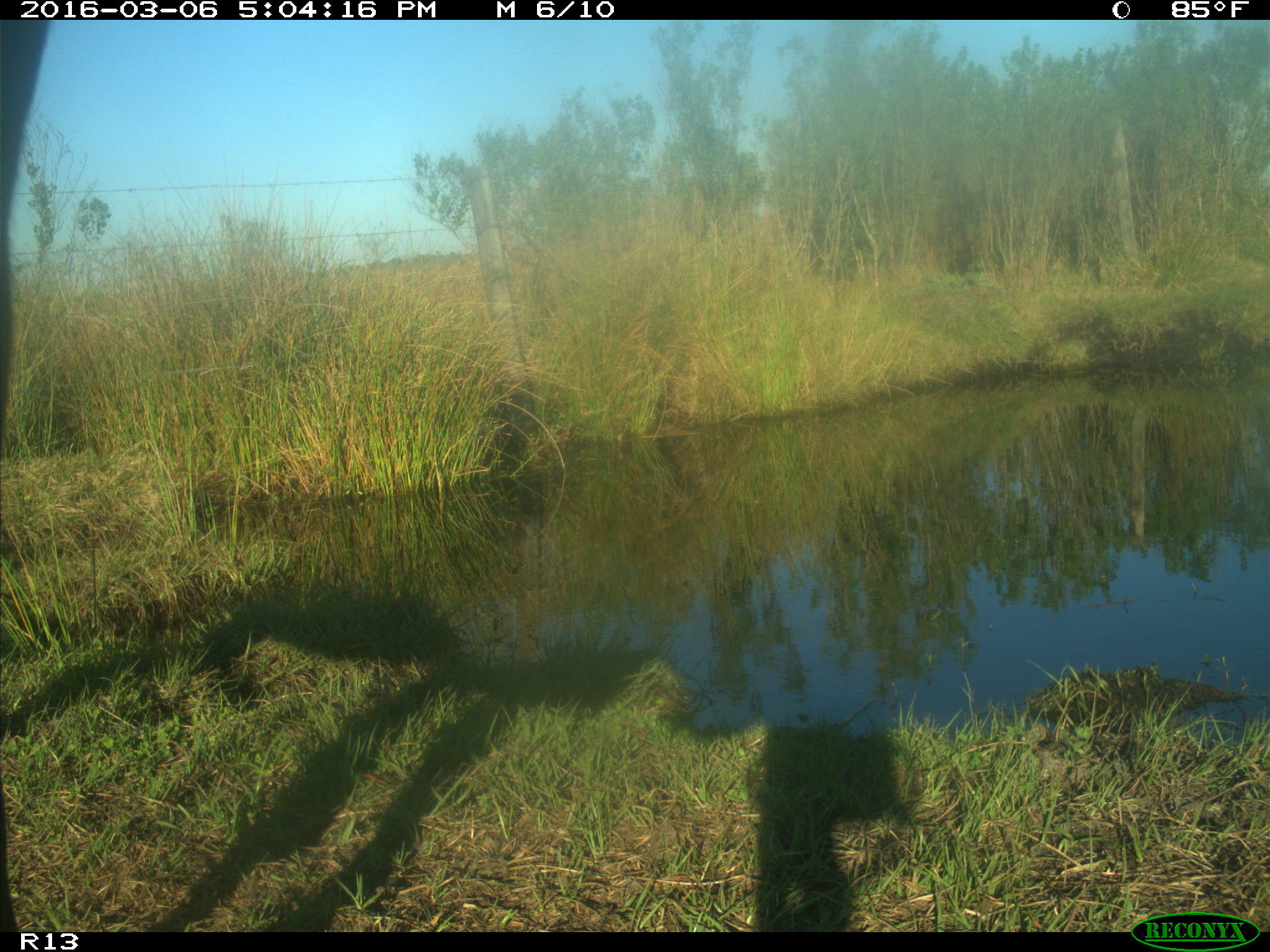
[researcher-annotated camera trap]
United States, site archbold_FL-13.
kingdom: Animalia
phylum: Chordata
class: Mammalia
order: Artiodactyla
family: Bovidae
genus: Bos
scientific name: Bos taurus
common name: domestic cow